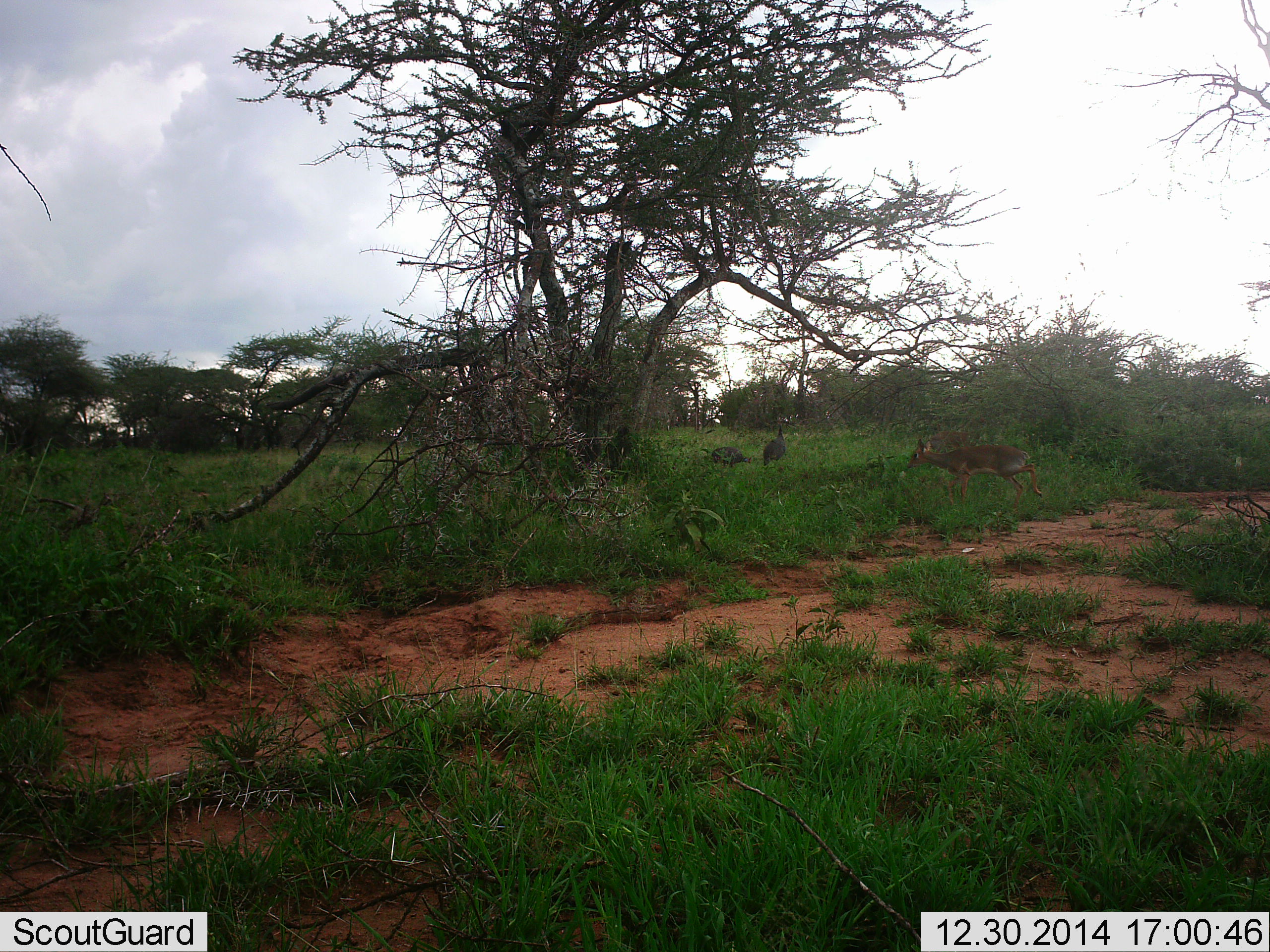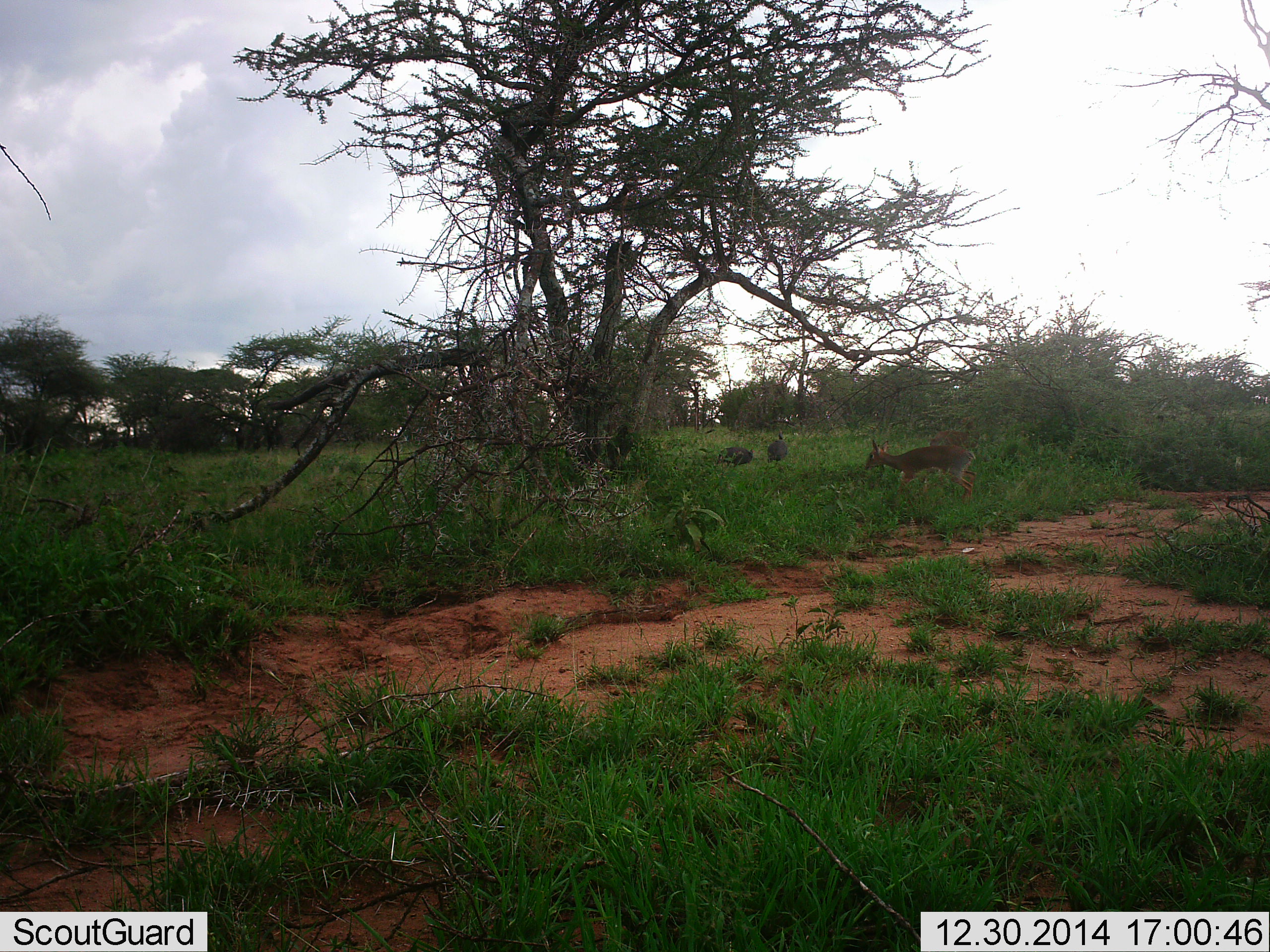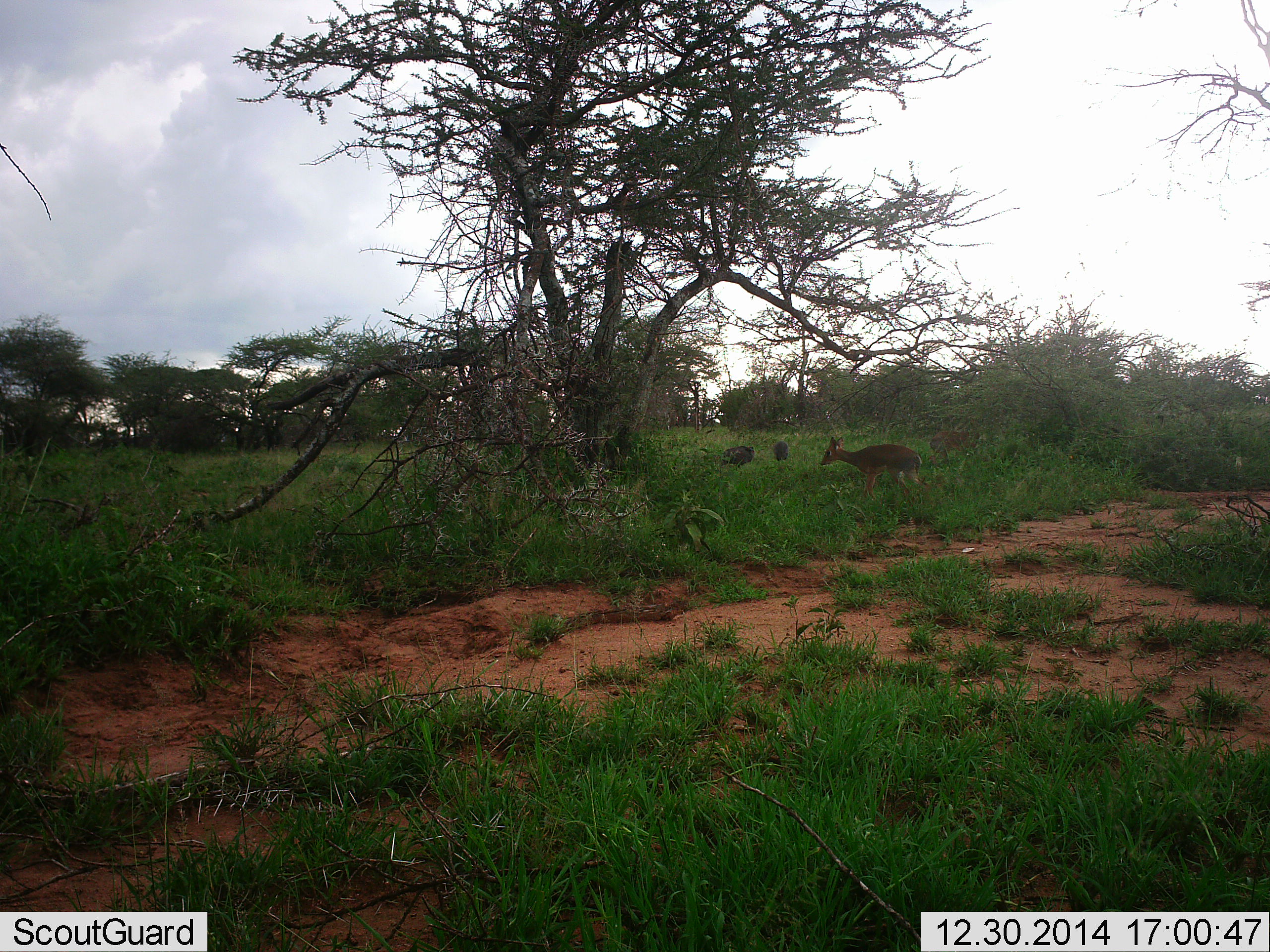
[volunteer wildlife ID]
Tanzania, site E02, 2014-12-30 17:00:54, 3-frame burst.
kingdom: Animalia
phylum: Chordata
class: Mammalia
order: Artiodactyla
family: Bovidae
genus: Madoqua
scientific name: Madoqua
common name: dikdik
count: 2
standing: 31%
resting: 0%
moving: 85%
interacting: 0%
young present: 0%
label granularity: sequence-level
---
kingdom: Animalia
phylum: Chordata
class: Aves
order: Galliformes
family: Numididae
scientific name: Numididae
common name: guinea fowl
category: guineafowl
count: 2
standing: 42%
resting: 0%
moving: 58%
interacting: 0%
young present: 0%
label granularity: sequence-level